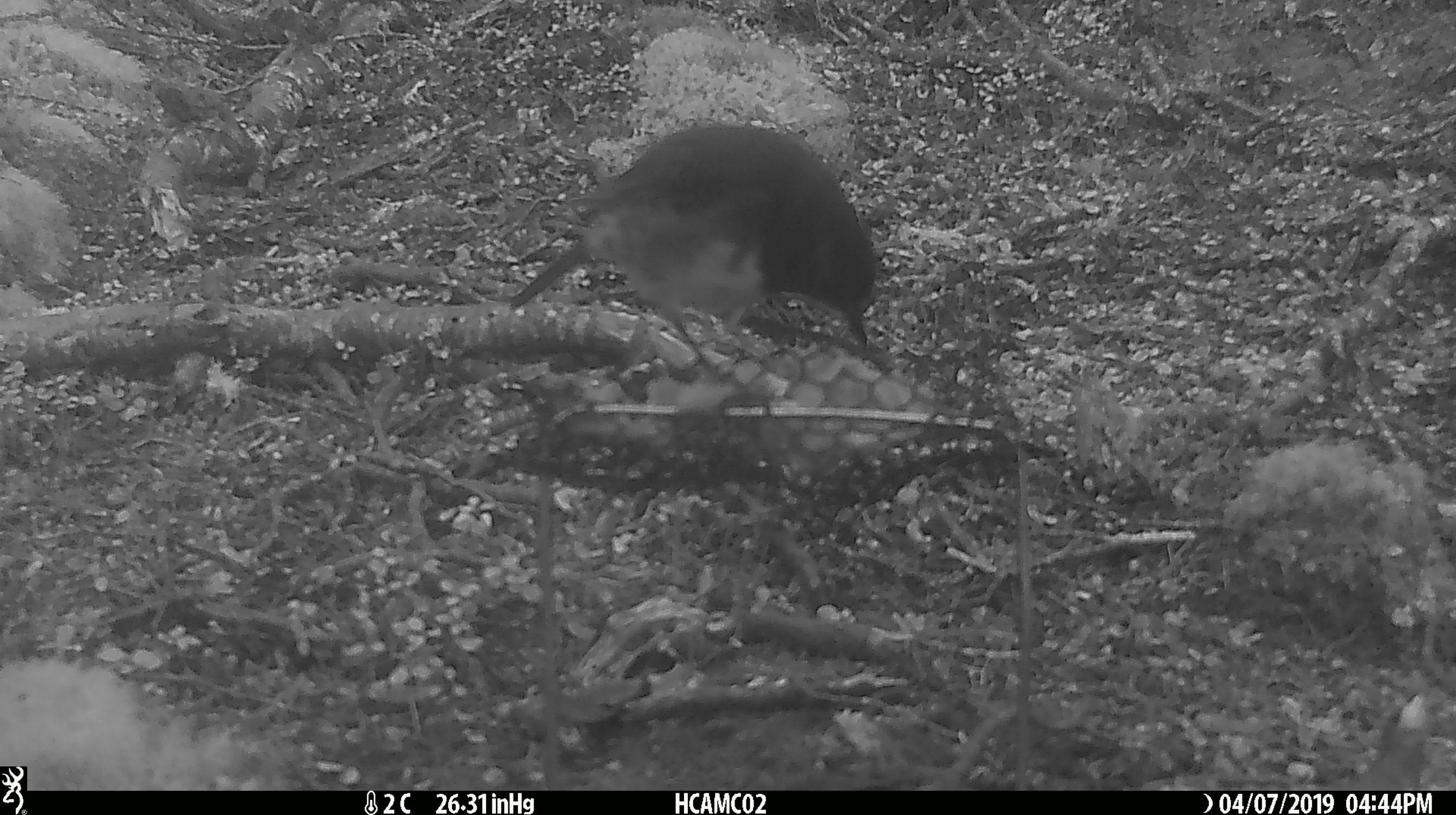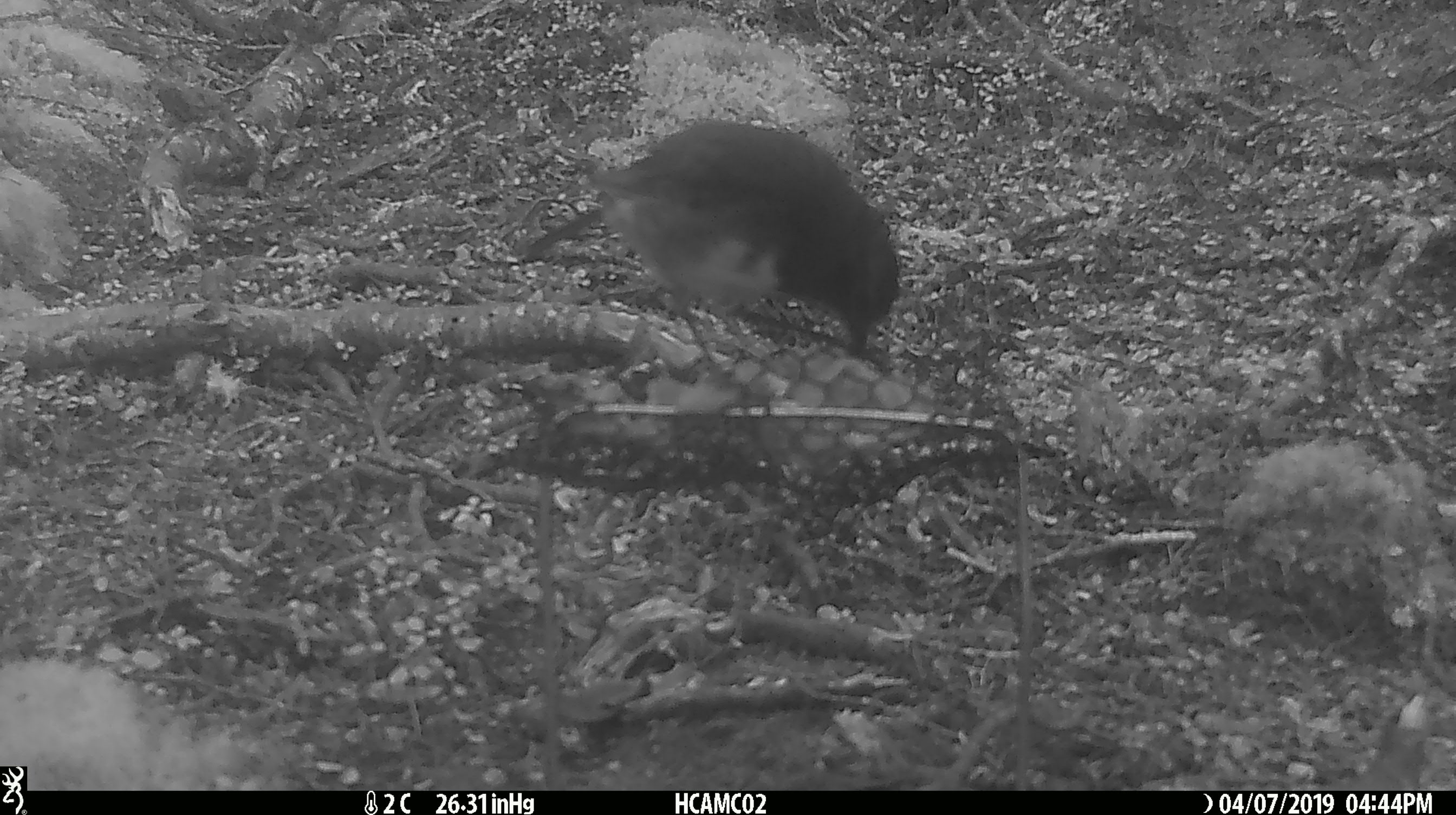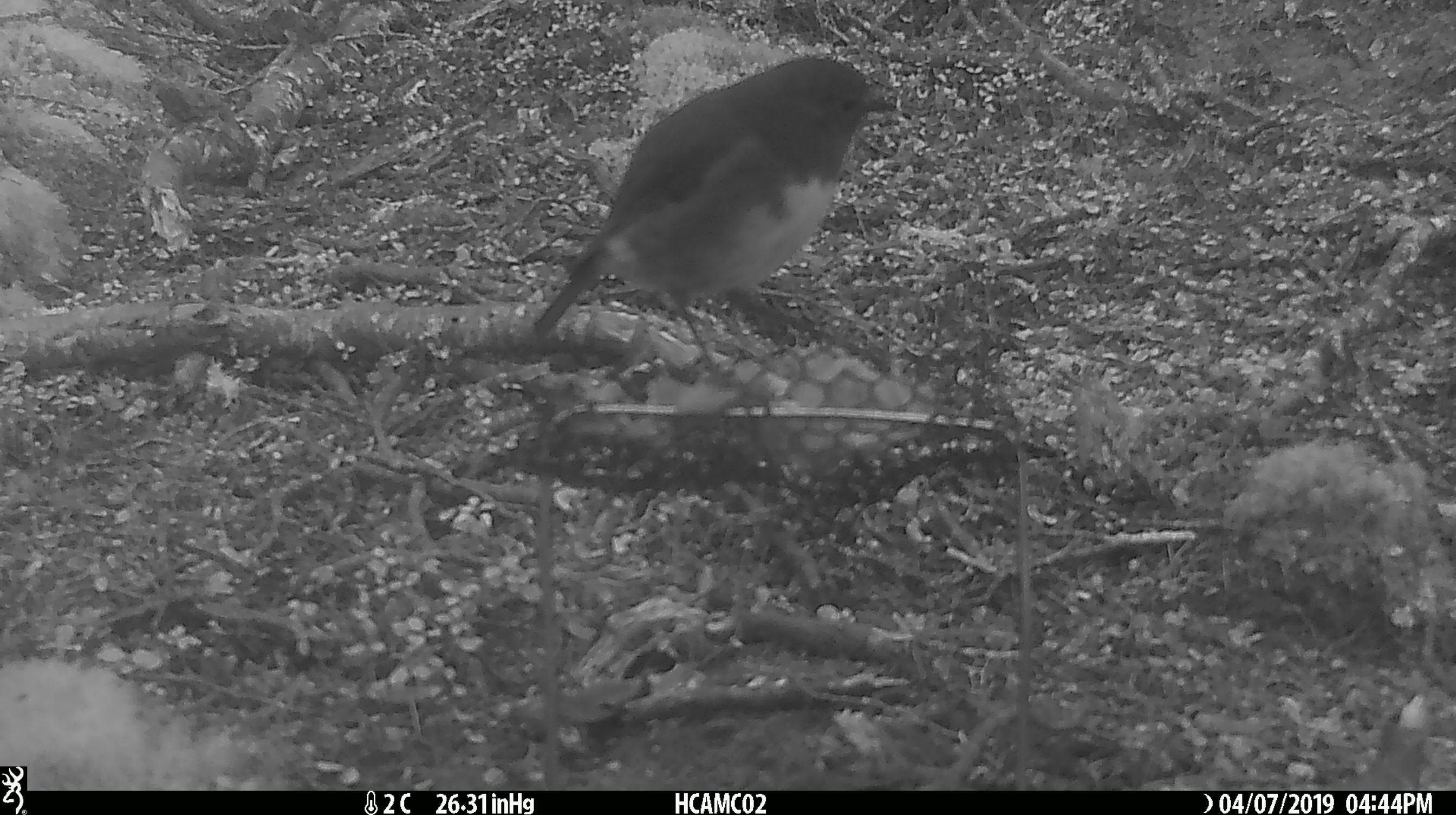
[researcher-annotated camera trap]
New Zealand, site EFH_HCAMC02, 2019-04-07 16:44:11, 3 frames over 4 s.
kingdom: Animalia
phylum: Chordata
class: Aves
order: Passeriformes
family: Petroicidae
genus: Petroica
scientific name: Petroica australis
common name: new zealand robin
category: robin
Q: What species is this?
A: Robin (new zealand robin) (Petroica australis).